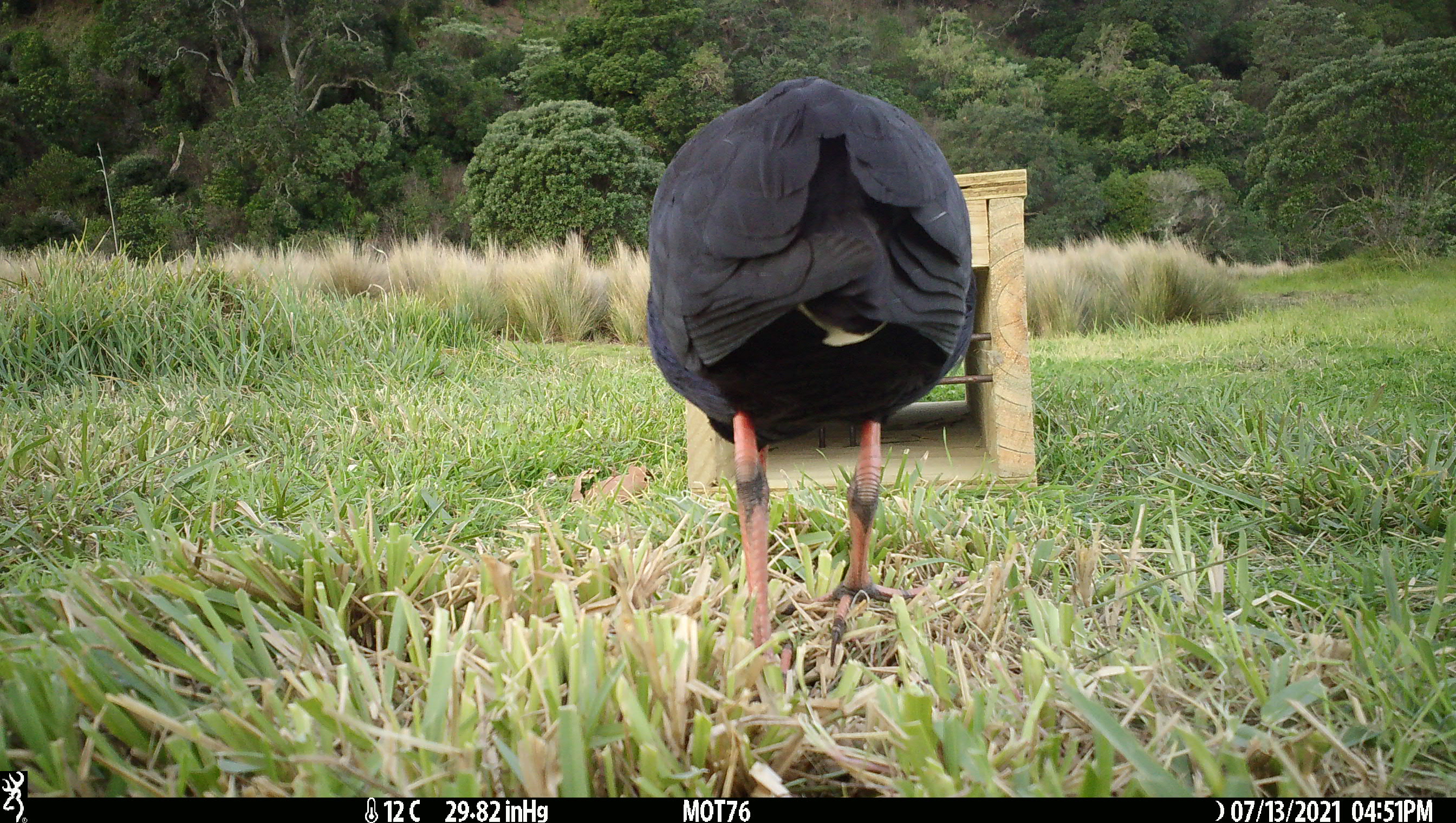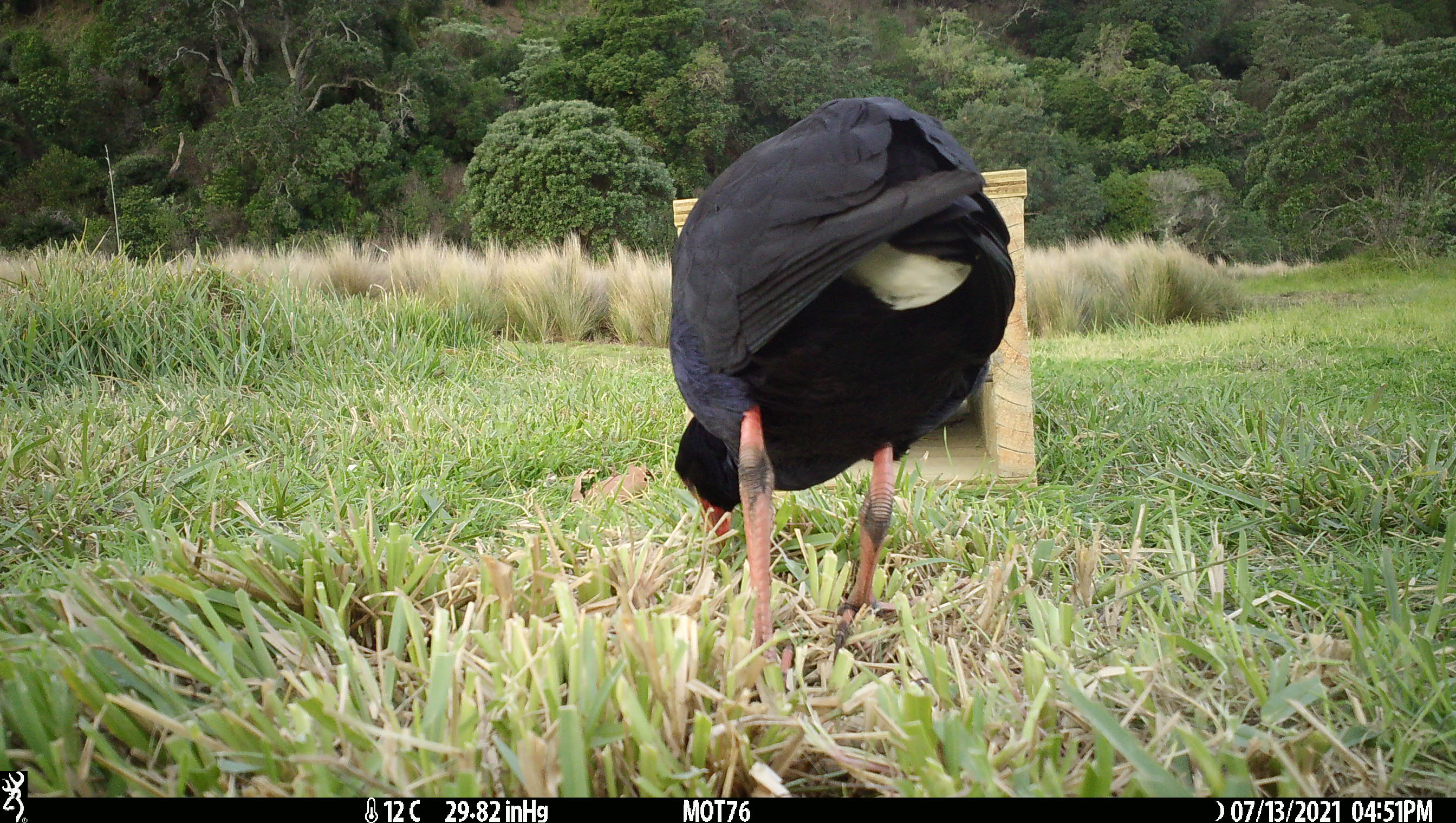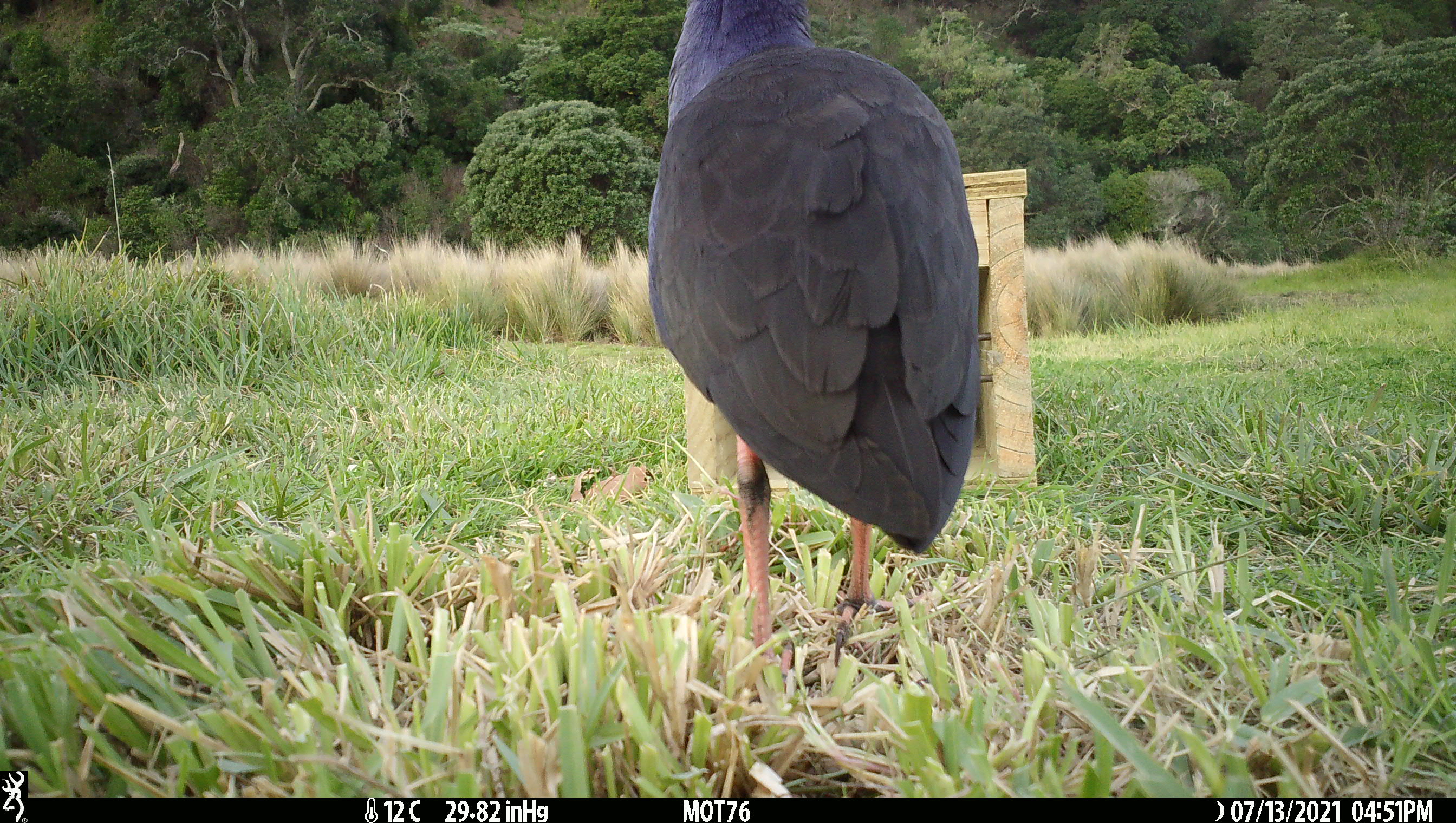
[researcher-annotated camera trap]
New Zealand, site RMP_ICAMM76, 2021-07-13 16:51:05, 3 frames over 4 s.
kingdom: Animalia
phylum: Chordata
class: Aves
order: Gruiformes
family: Rallidae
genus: Porphyrio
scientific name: Porphyrio melanotus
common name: australasian swamphen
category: pukeko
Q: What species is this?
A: Pukeko (australasian swamphen) (Porphyrio melanotus).